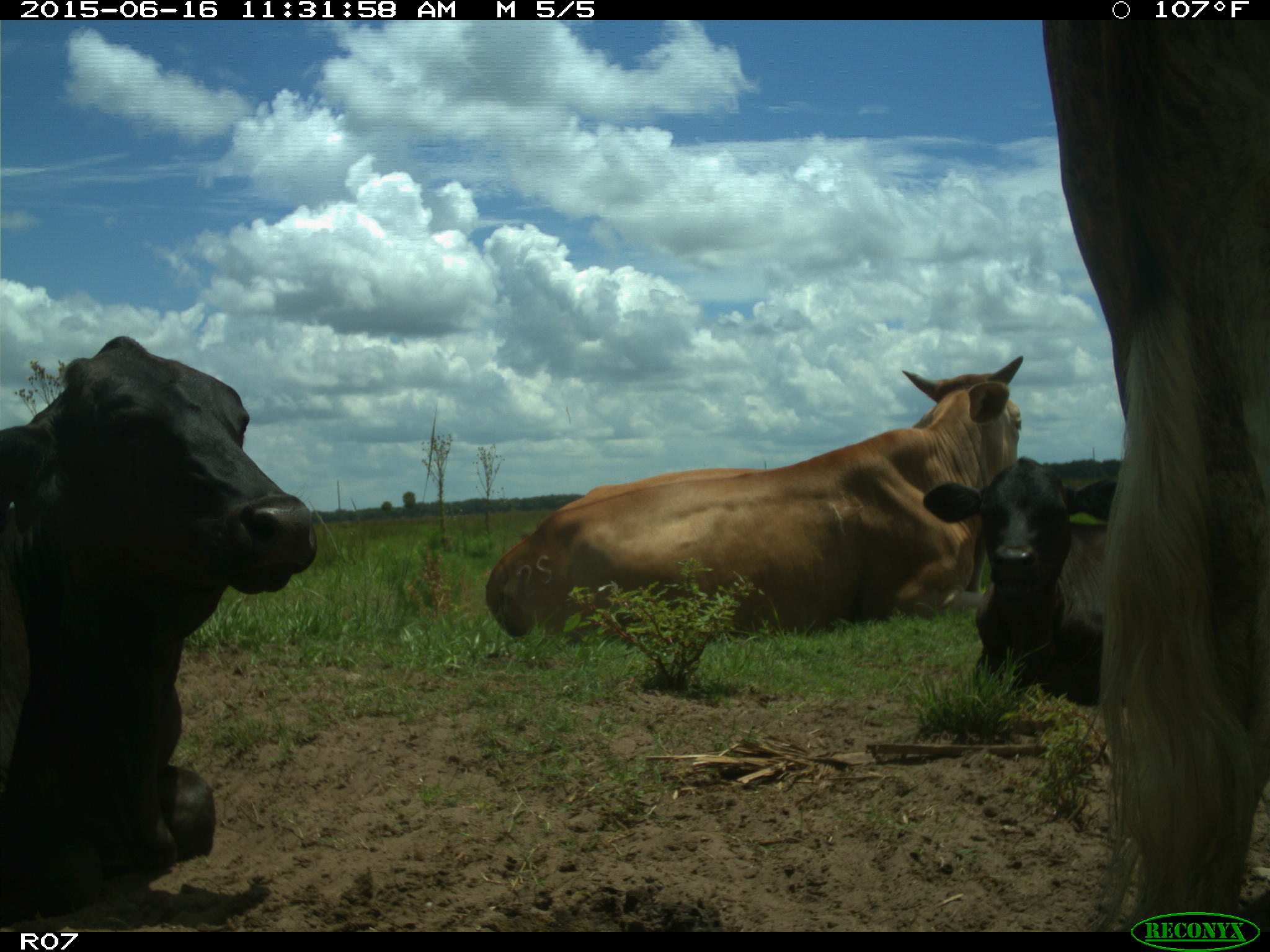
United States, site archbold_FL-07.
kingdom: Animalia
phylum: Chordata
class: Mammalia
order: Artiodactyla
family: Bovidae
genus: Bos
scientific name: Bos taurus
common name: domestic cow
Bos taurus (domestic cow).